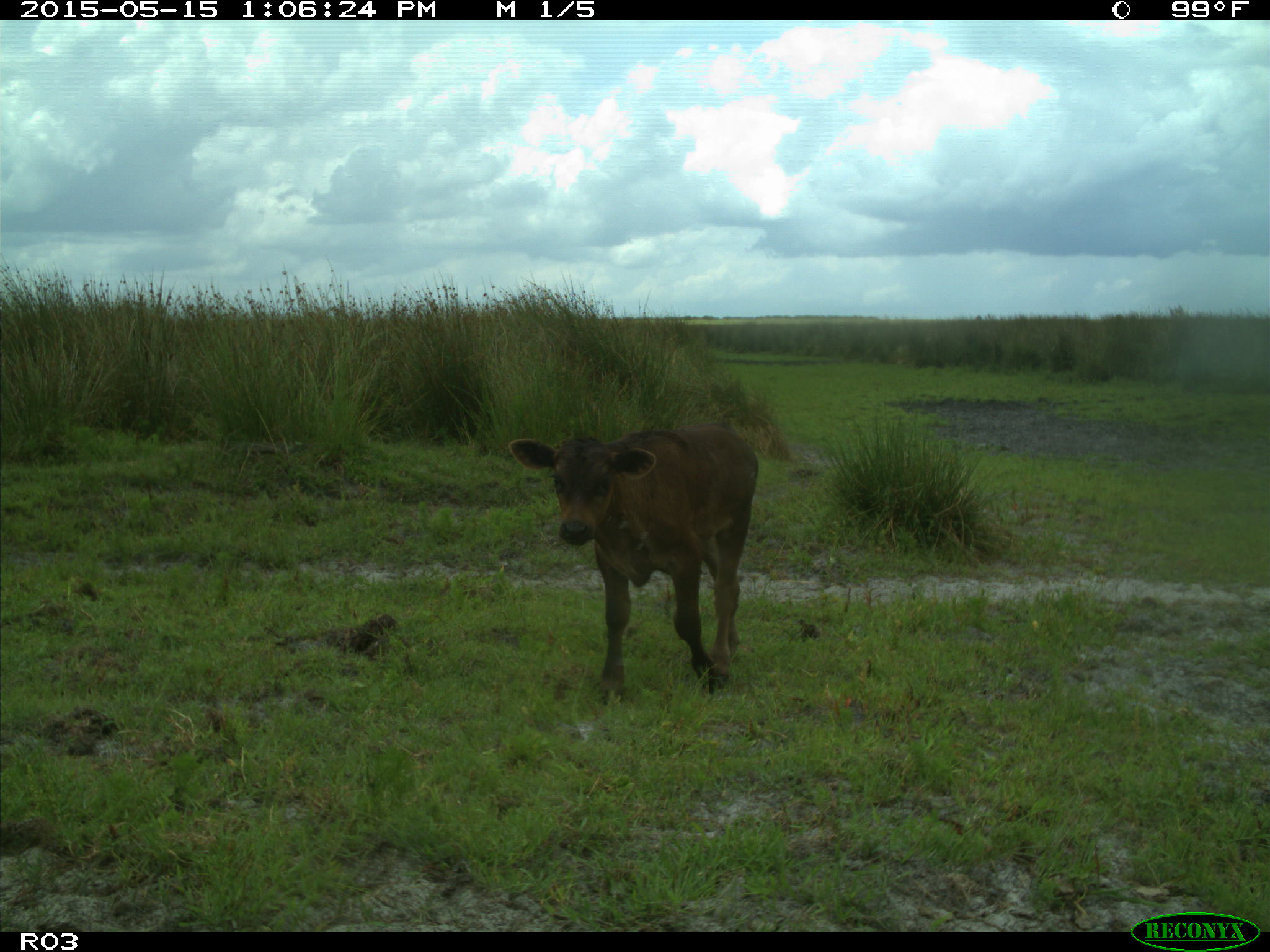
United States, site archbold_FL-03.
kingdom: Animalia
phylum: Chordata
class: Mammalia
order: Artiodactyla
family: Bovidae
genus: Bos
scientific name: Bos taurus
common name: domestic cow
Bos taurus (domestic cow).